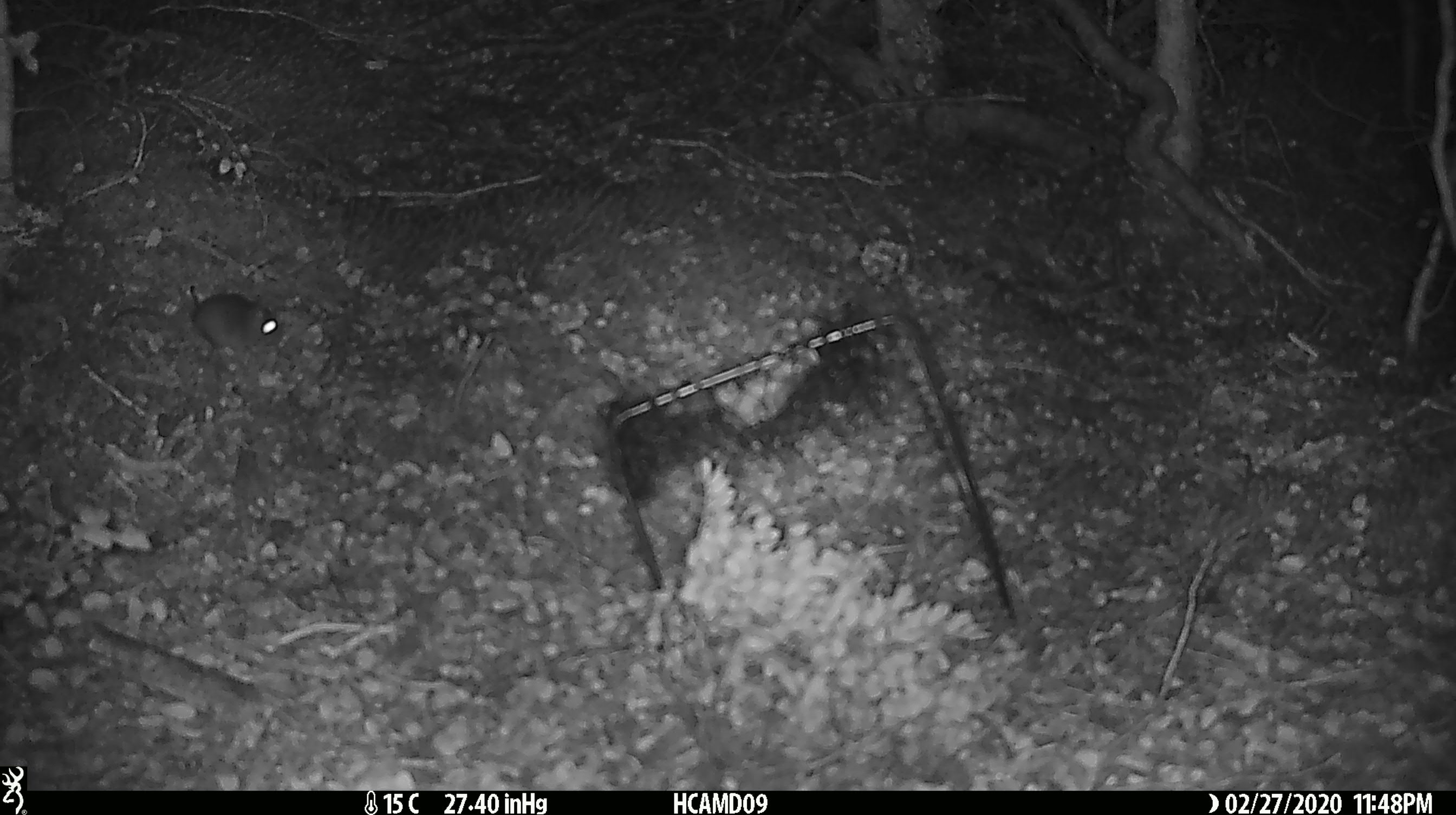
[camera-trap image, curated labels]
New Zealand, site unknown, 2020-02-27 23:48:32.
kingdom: Animalia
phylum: Chordata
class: Mammalia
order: Rodentia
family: Muridae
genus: Mus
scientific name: Mus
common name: mouse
Mouse (Mus).